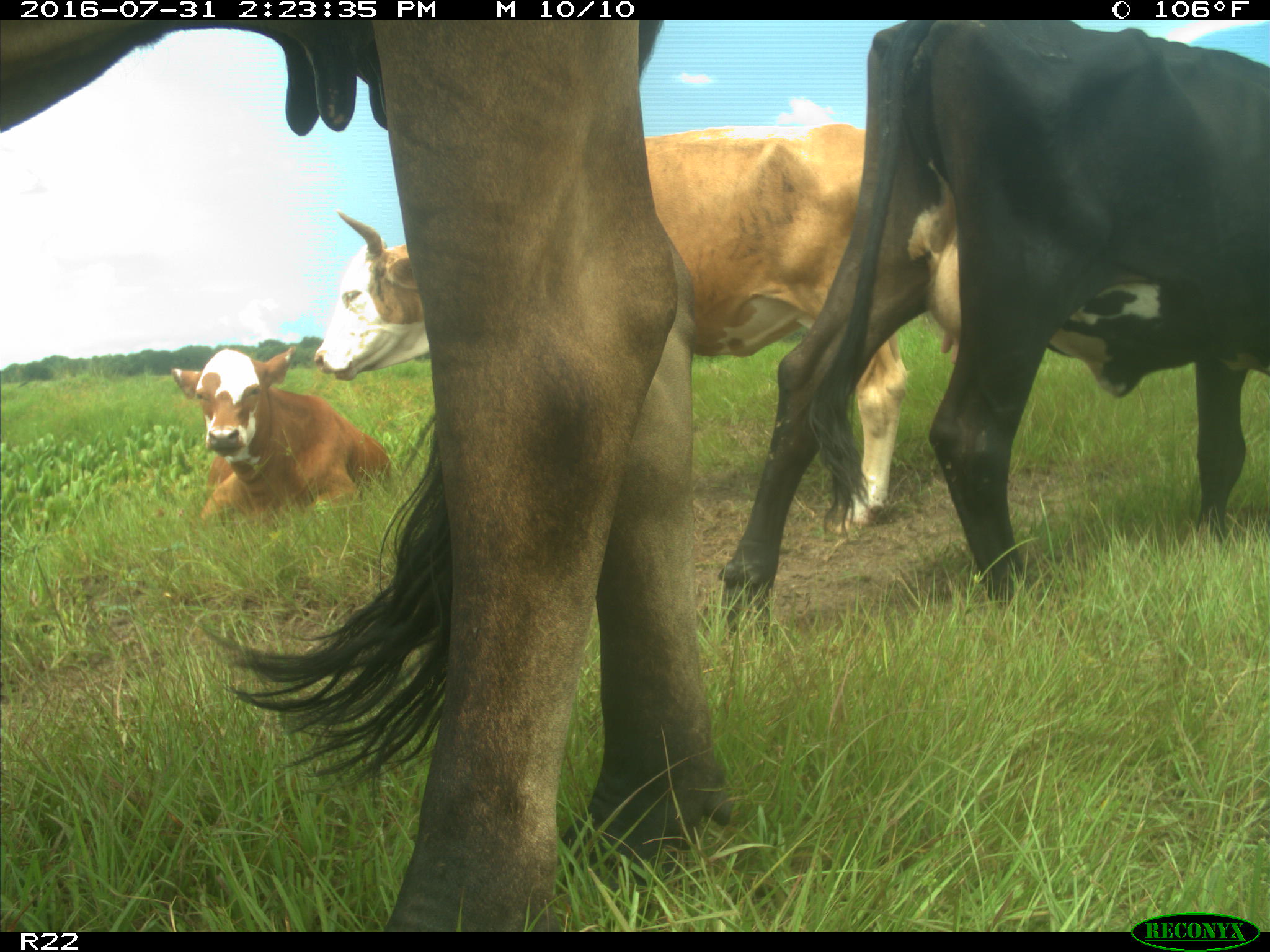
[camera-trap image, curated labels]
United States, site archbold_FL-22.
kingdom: Animalia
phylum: Chordata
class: Mammalia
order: Artiodactyla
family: Bovidae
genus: Bos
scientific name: Bos taurus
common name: domestic cow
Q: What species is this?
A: Bos taurus (domestic cow).